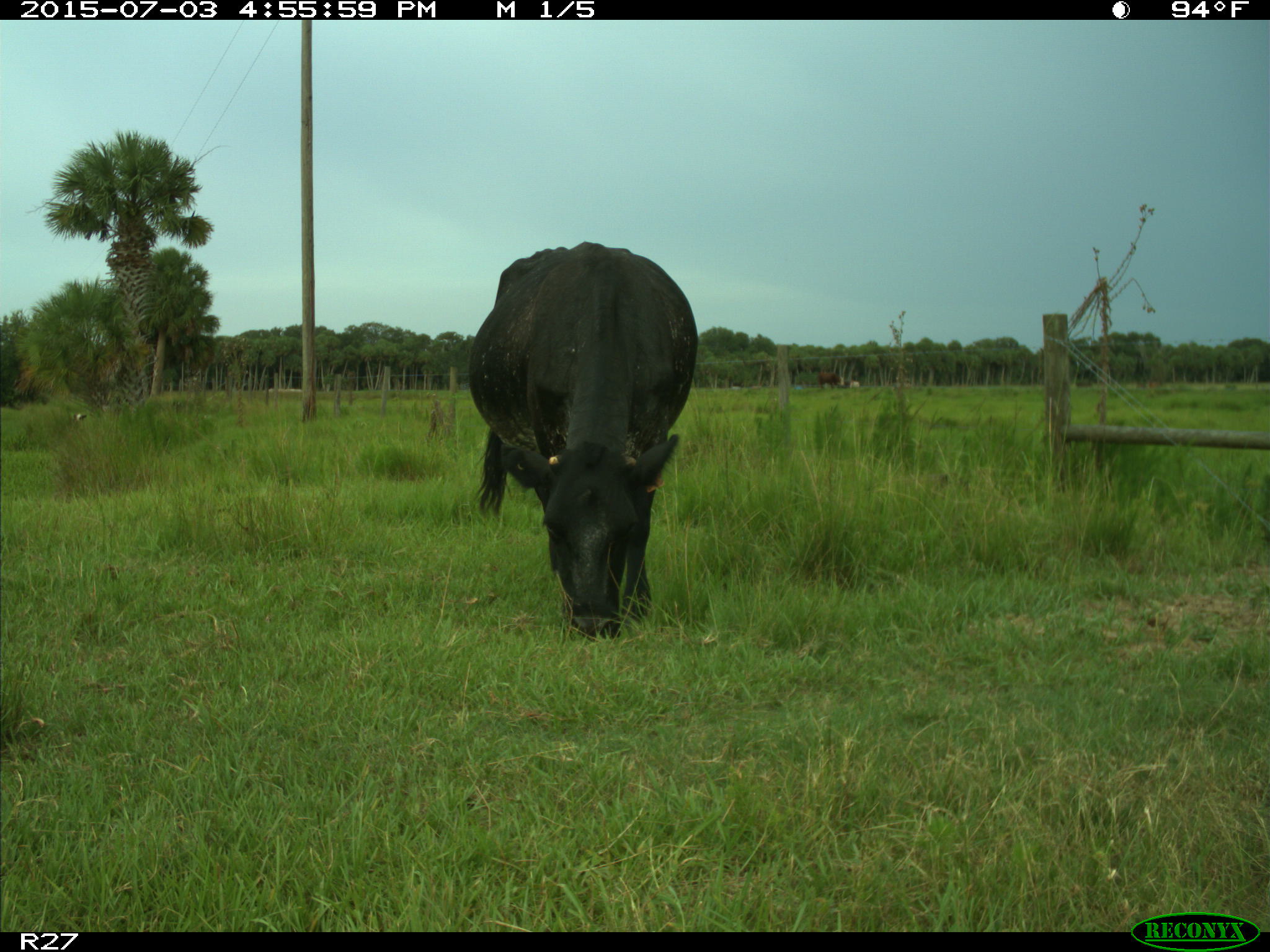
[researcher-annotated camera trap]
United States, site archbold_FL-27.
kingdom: Animalia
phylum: Chordata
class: Mammalia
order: Artiodactyla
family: Bovidae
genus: Bos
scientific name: Bos taurus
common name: domestic cow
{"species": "Bos taurus (domestic cow)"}